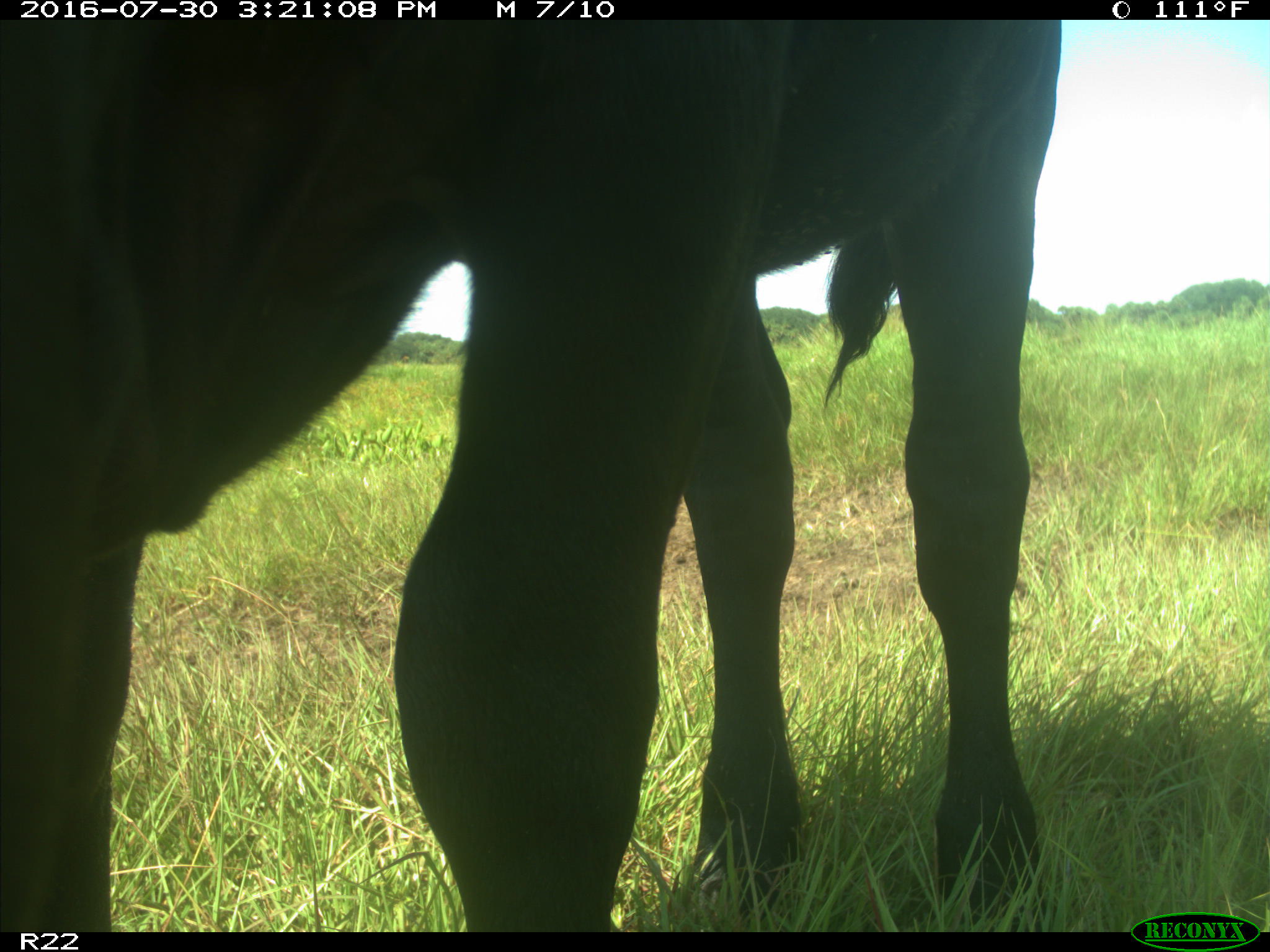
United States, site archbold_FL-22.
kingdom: Animalia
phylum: Chordata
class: Mammalia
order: Artiodactyla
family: Bovidae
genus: Bos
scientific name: Bos taurus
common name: domestic cow